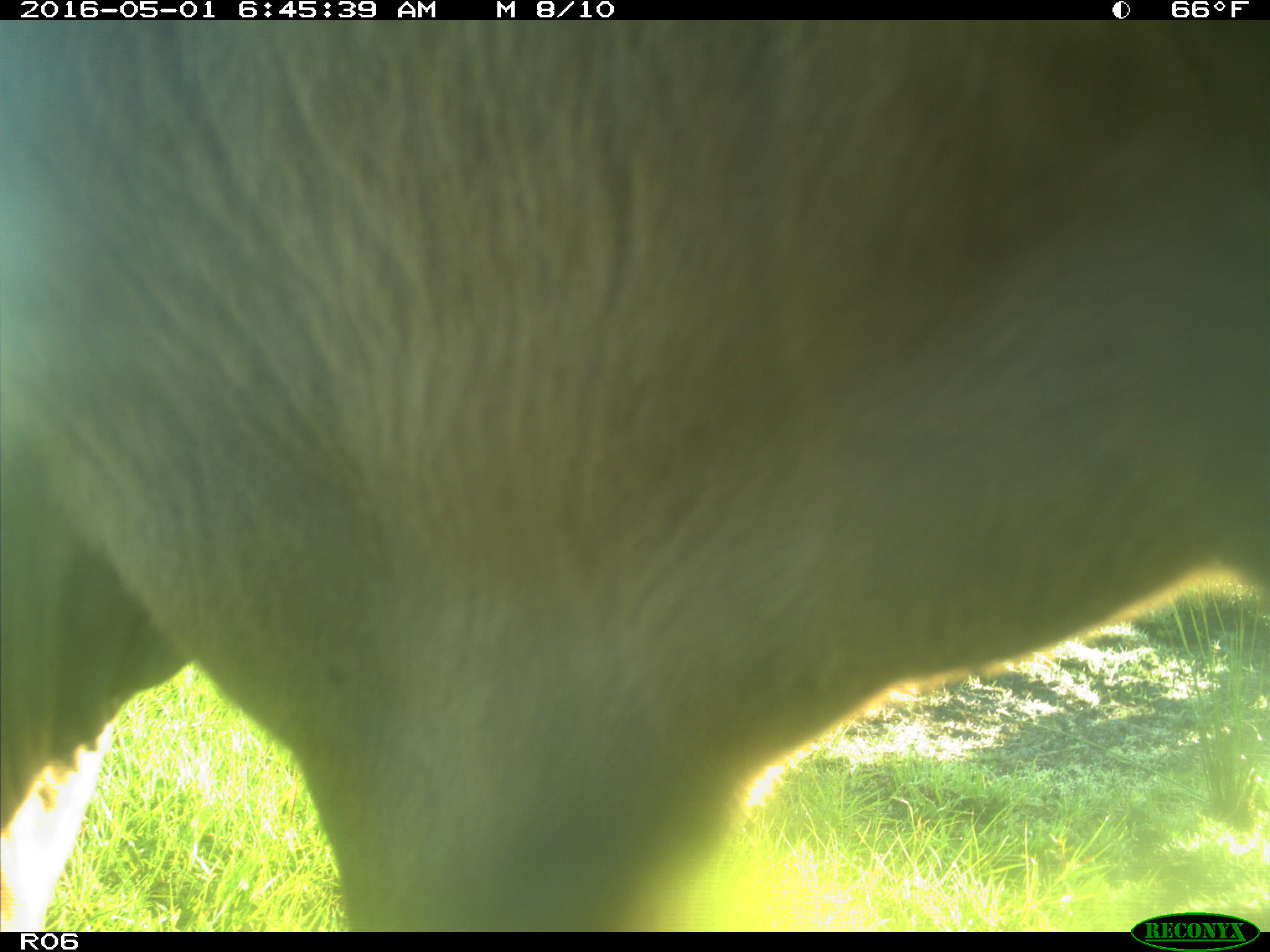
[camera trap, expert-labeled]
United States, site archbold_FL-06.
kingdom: Animalia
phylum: Chordata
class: Mammalia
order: Artiodactyla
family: Bovidae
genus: Bos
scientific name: Bos taurus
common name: domestic cow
Bos taurus (domestic cow).